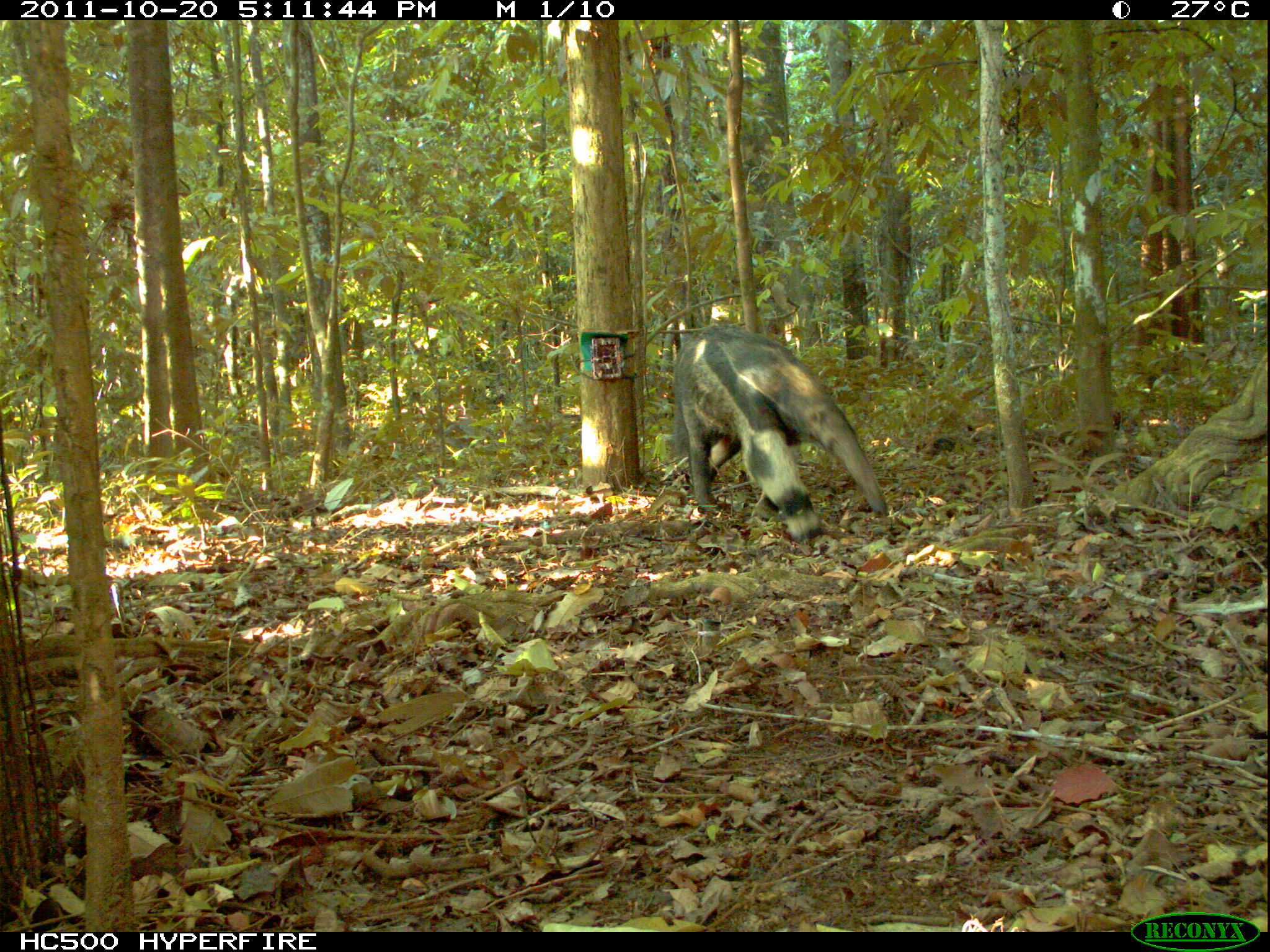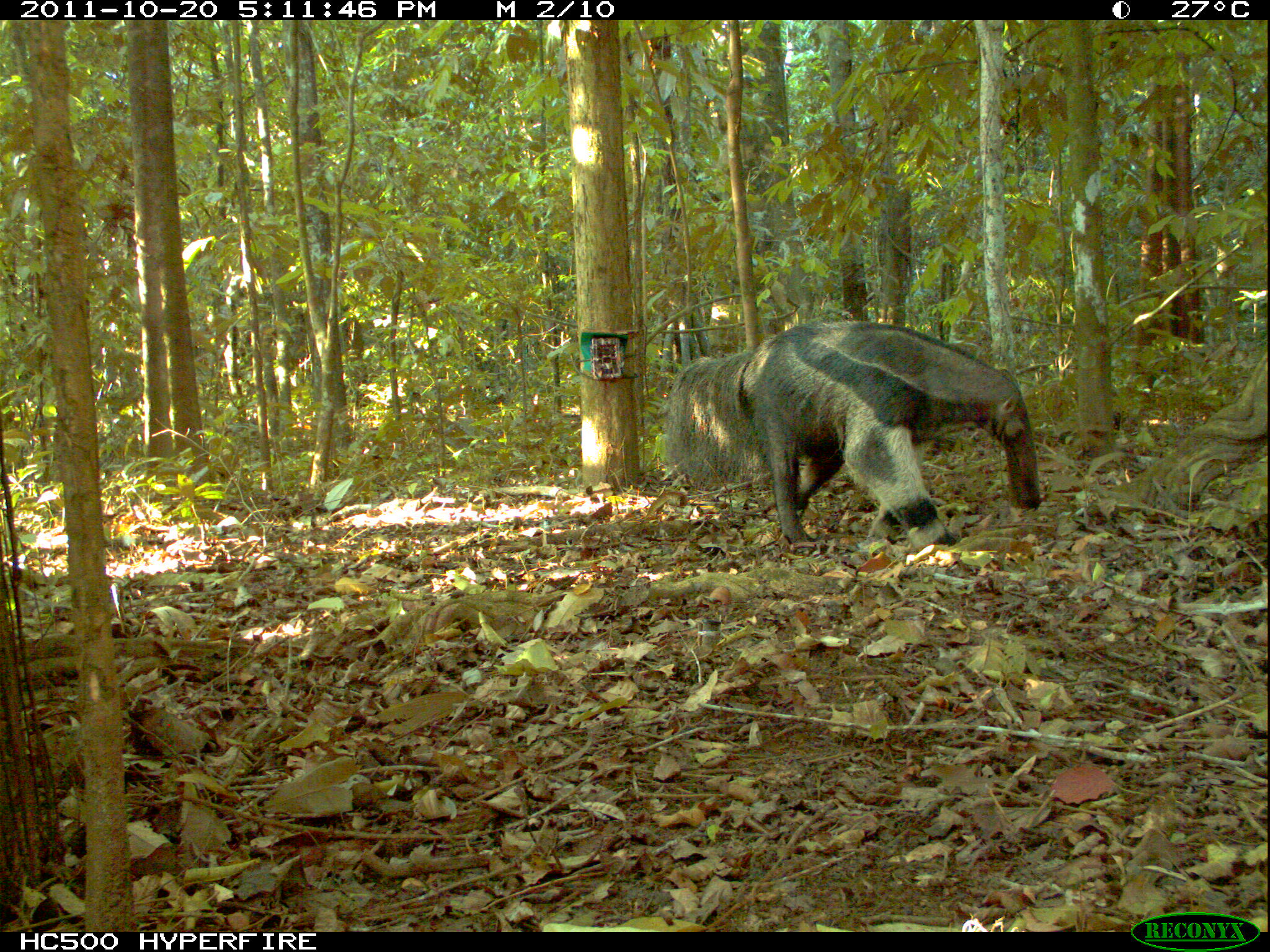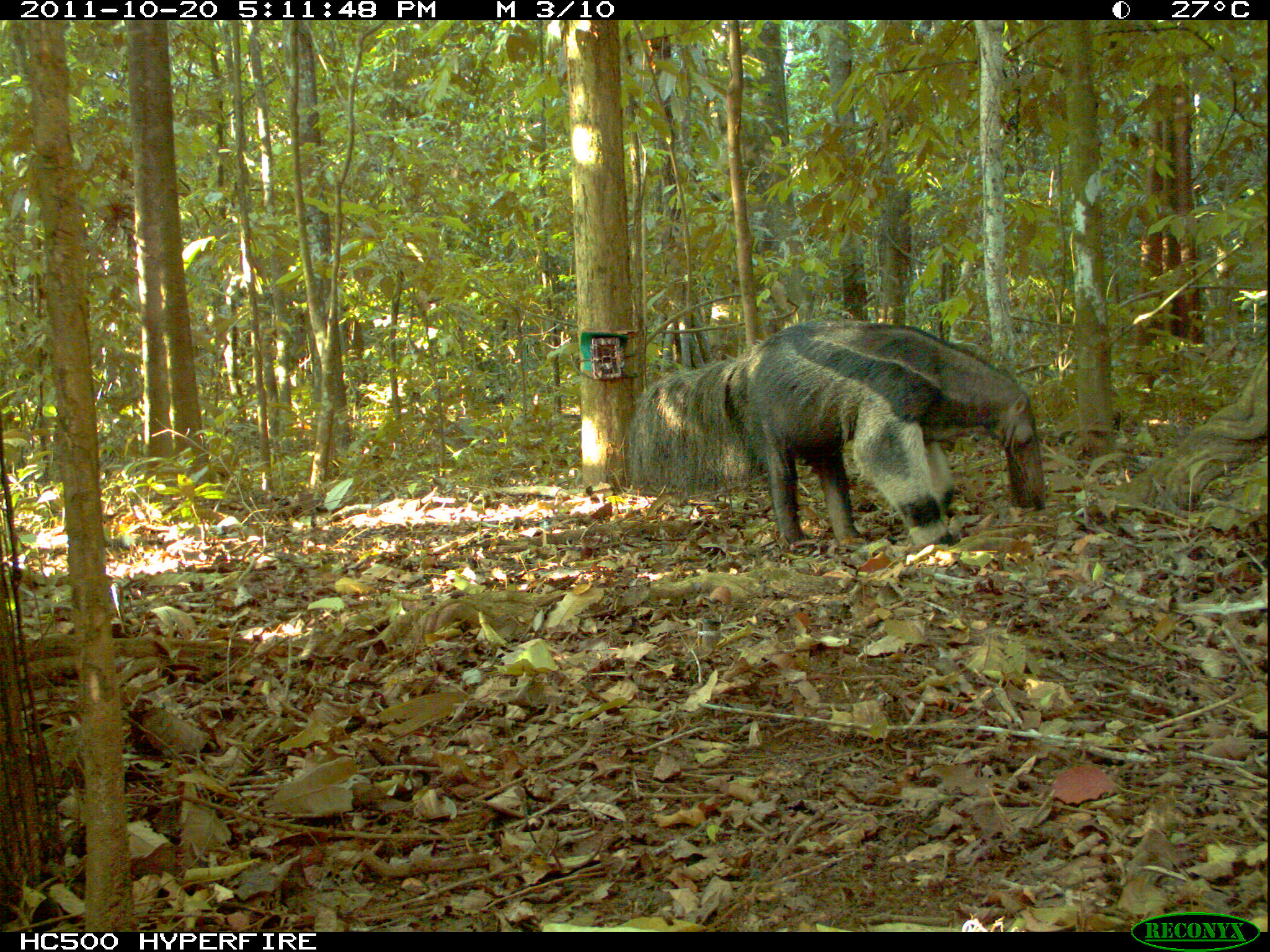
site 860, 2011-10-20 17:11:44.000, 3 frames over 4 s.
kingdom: Animalia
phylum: Chordata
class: Mammalia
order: Pilosa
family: Myrmecophagidae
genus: Myrmecophaga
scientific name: Myrmecophaga tridactyla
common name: giant anteater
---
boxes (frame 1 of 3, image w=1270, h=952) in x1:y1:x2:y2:
myrmecophaga tridactyla: 667:324:887:542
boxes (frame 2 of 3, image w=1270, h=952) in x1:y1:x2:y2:
myrmecophaga tridactyla: 661:317:1046:551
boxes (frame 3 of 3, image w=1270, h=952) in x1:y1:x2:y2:
myrmecophaga tridactyla: 624:317:1044:544